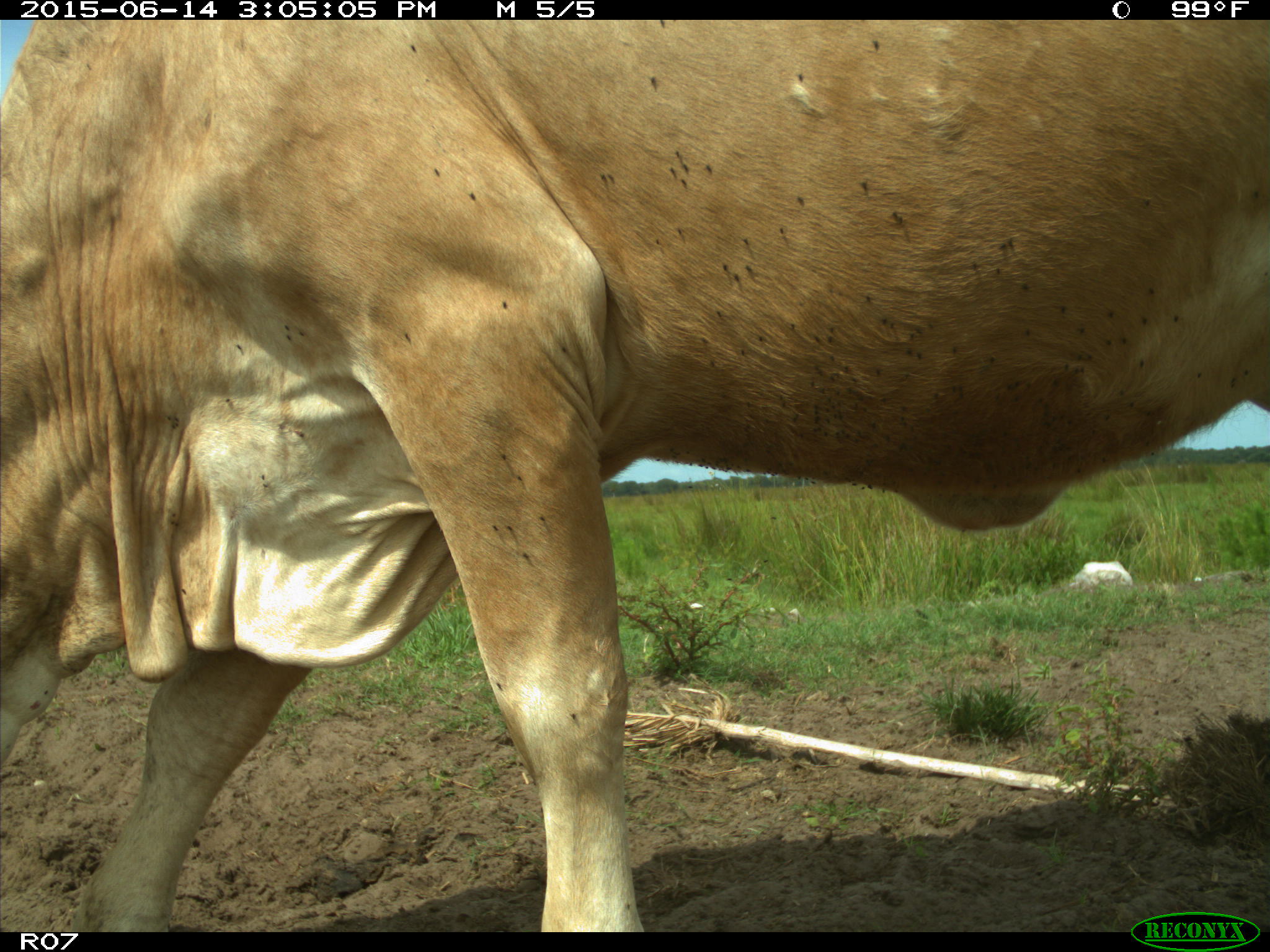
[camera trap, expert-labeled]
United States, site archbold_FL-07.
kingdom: Animalia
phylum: Chordata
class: Mammalia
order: Artiodactyla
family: Bovidae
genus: Bos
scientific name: Bos taurus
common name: domestic cow